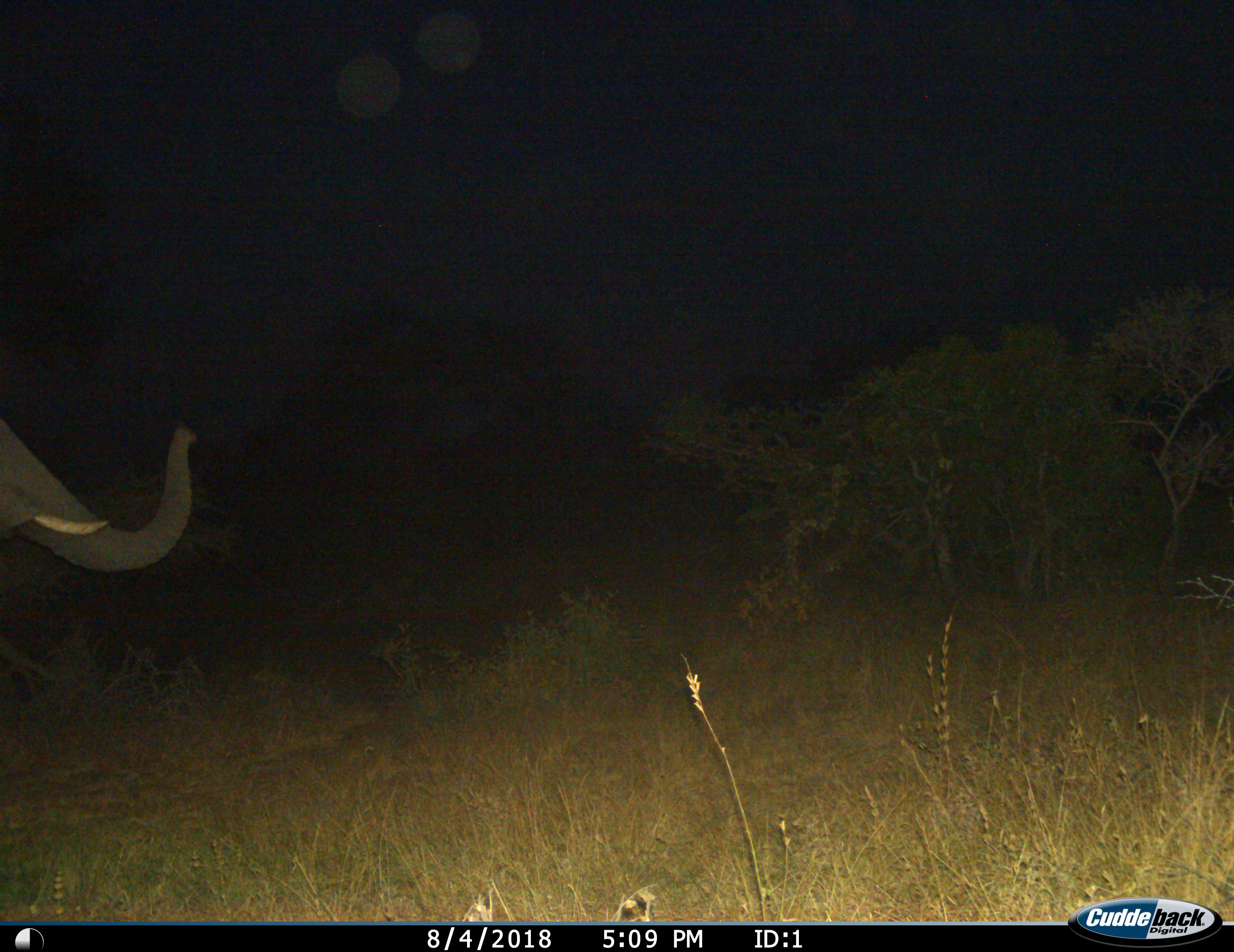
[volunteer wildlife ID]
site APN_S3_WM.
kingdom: Animalia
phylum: Chordata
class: Mammalia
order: Proboscidea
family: Elephantidae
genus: Loxodonta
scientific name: Loxodonta africana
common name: african bush elephant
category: elephant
Elephant (african bush elephant) (Loxodonta africana), count 1. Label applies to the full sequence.